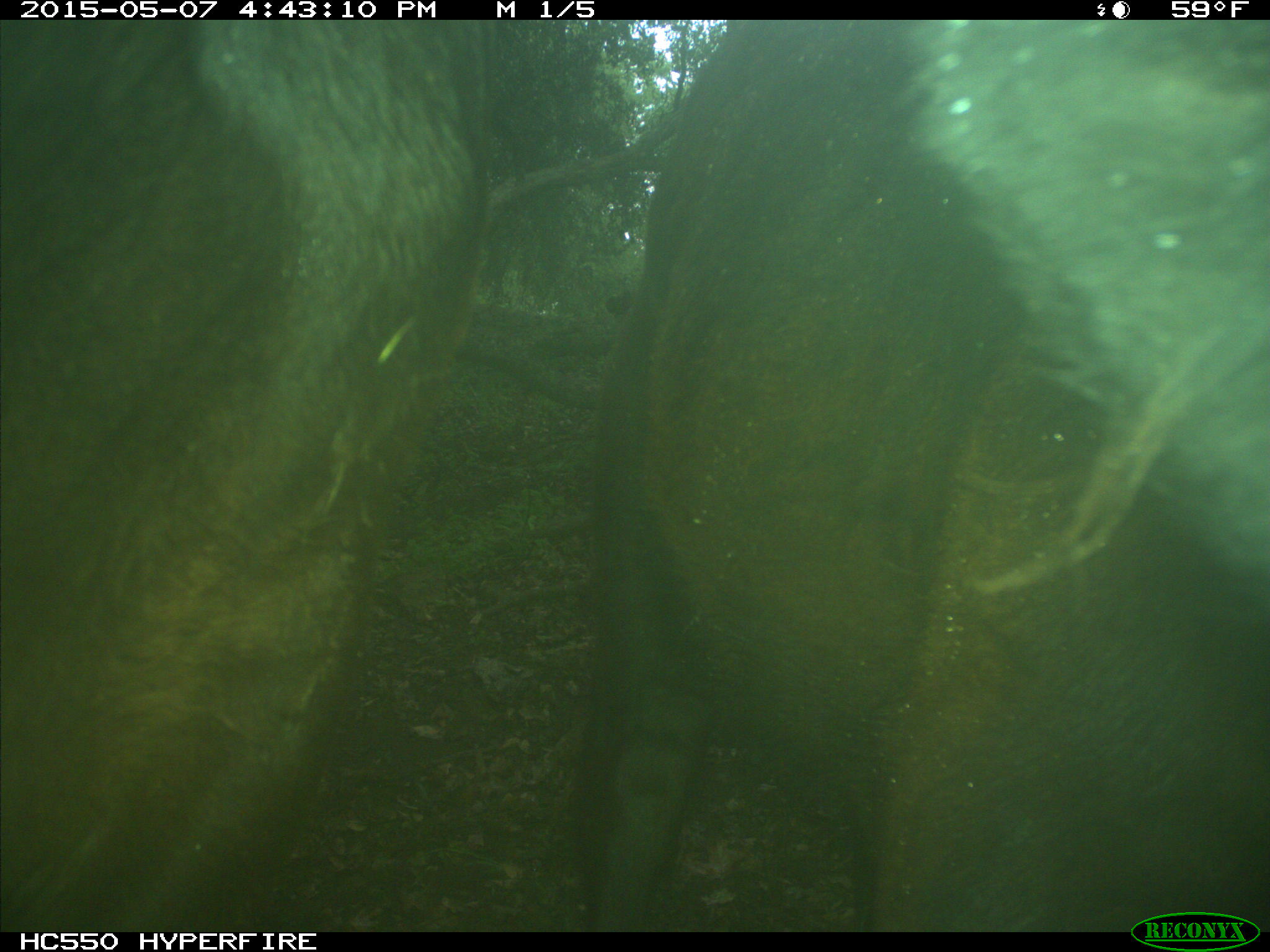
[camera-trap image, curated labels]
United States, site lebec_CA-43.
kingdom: Animalia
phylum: Chordata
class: Mammalia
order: Artiodactyla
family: Bovidae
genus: Bos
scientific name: Bos taurus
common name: domestic cow